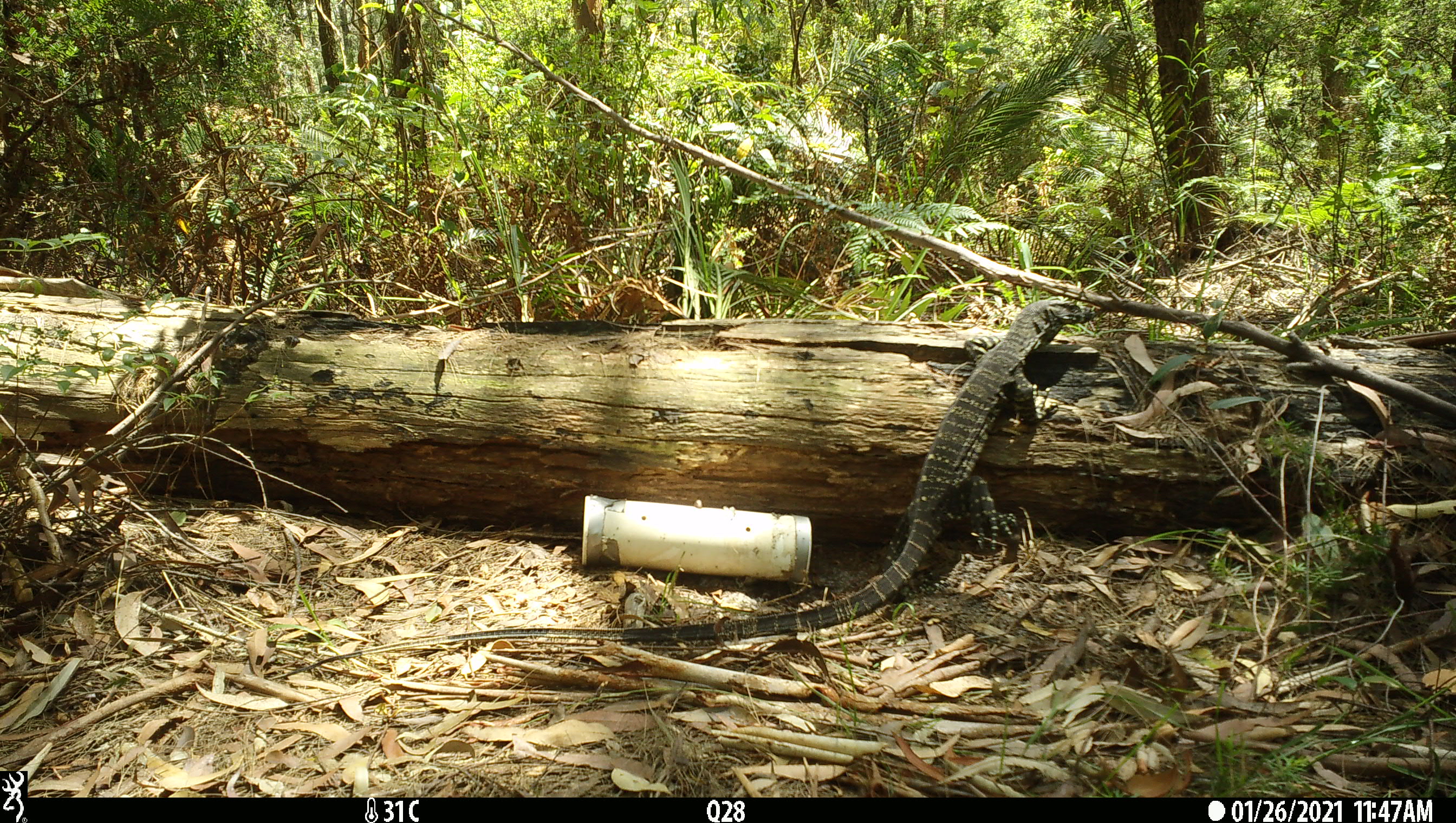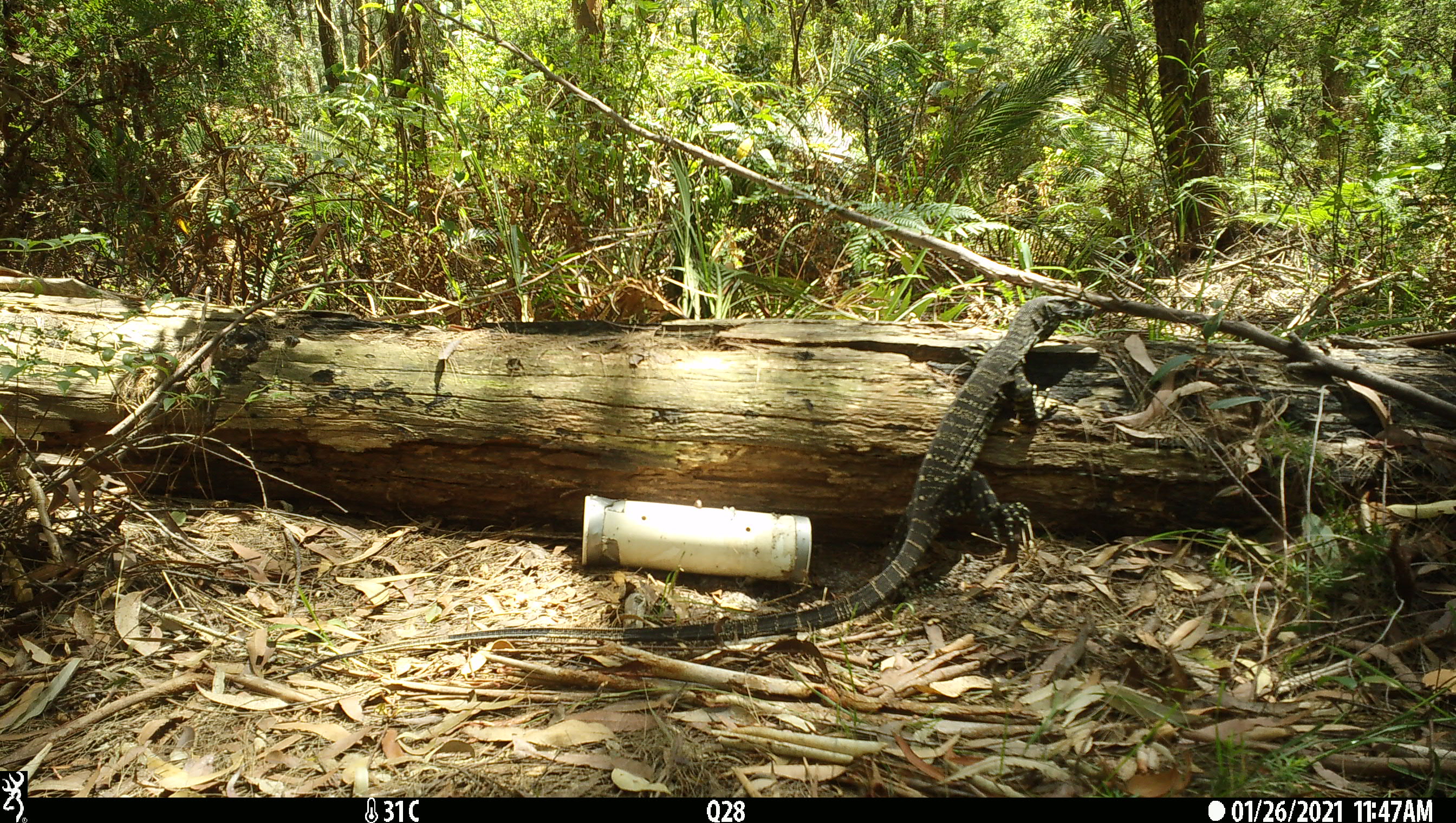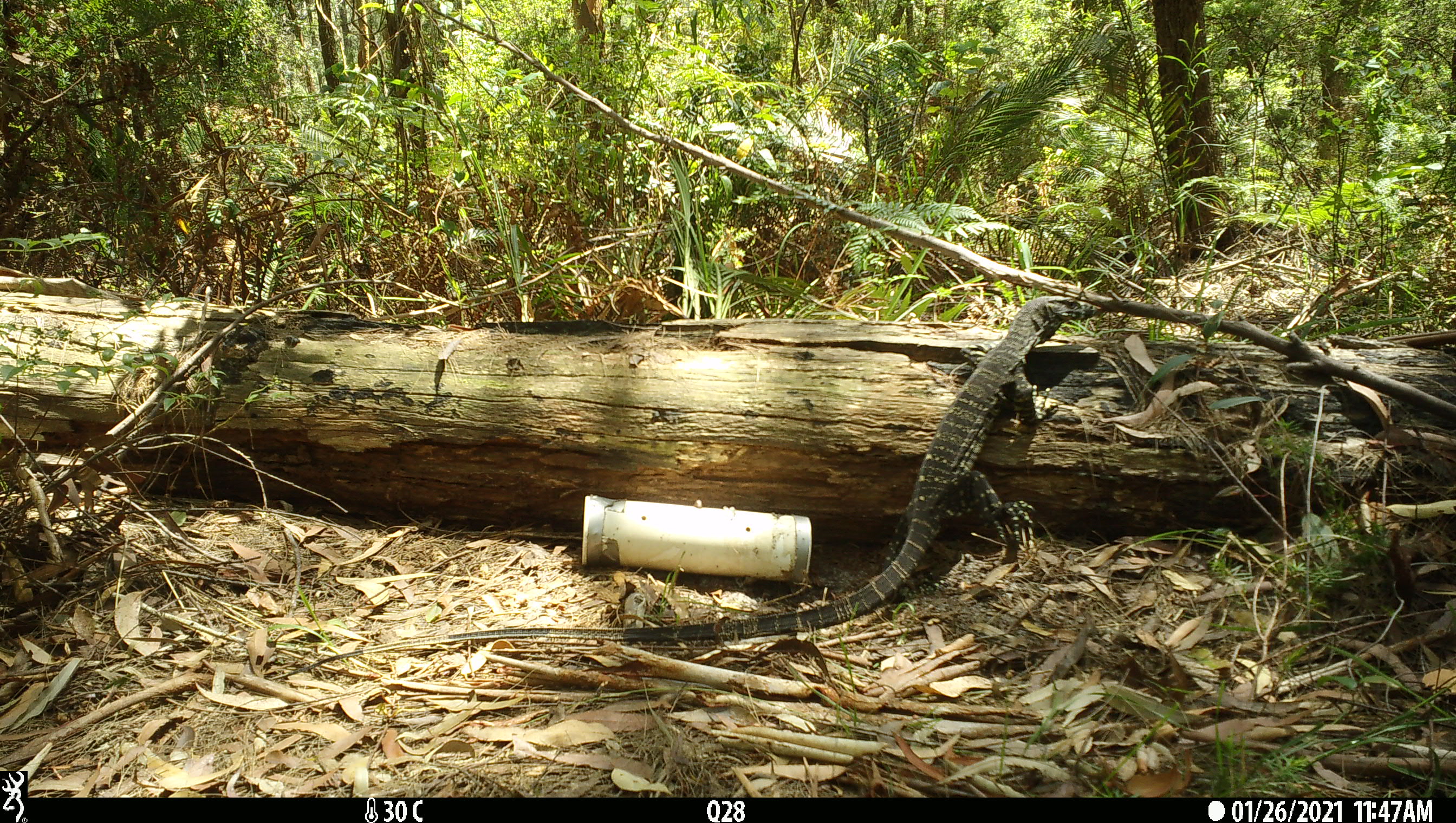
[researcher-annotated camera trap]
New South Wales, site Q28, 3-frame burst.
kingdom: Animalia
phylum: Chordata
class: Reptilia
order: Squamata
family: Varanidae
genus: Varanus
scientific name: Varanus varius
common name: lace monitor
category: goanna